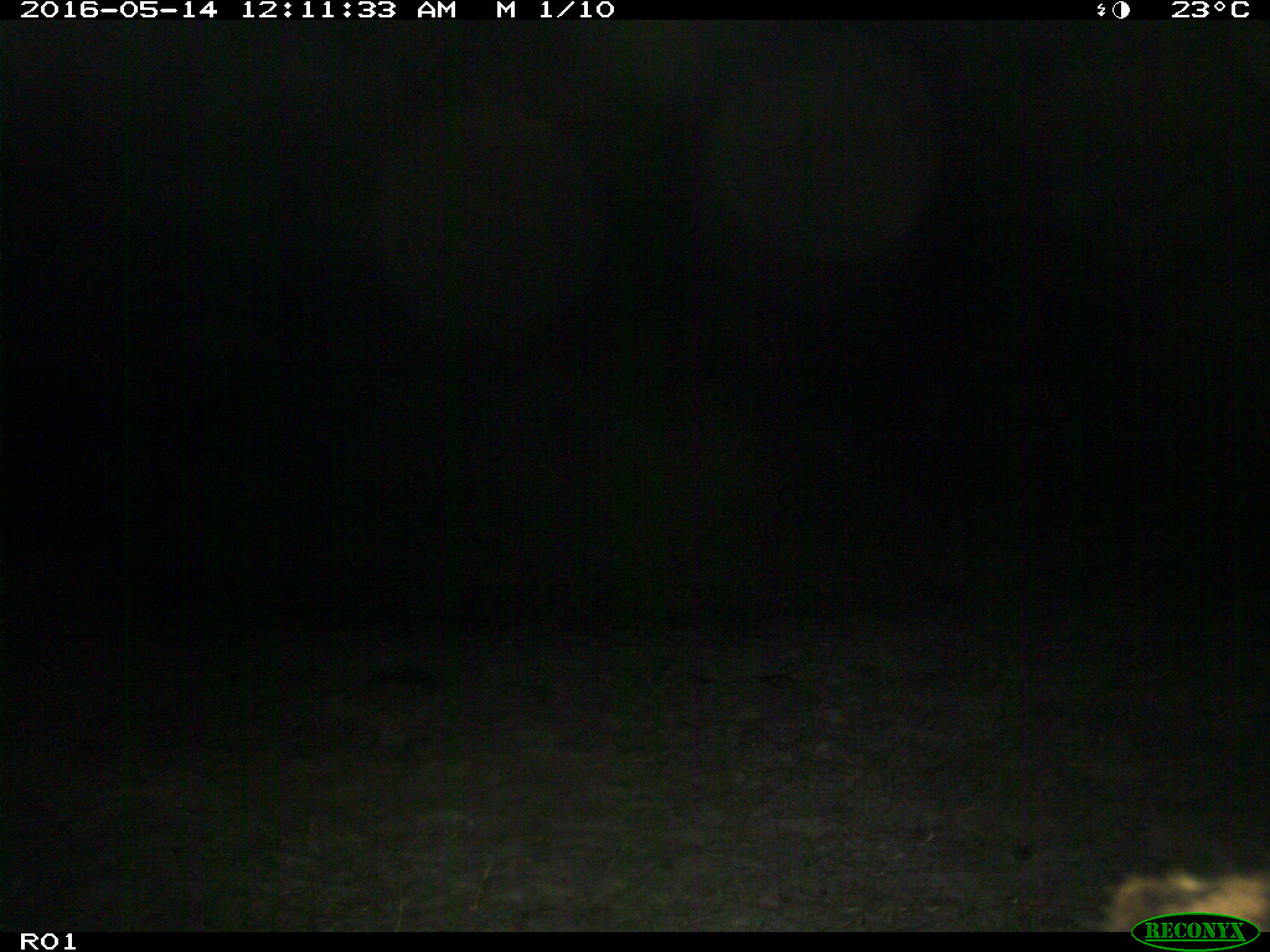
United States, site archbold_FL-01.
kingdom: Animalia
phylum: Chordata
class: Mammalia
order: Artiodactyla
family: Bovidae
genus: Bos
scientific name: Bos taurus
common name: domestic cow